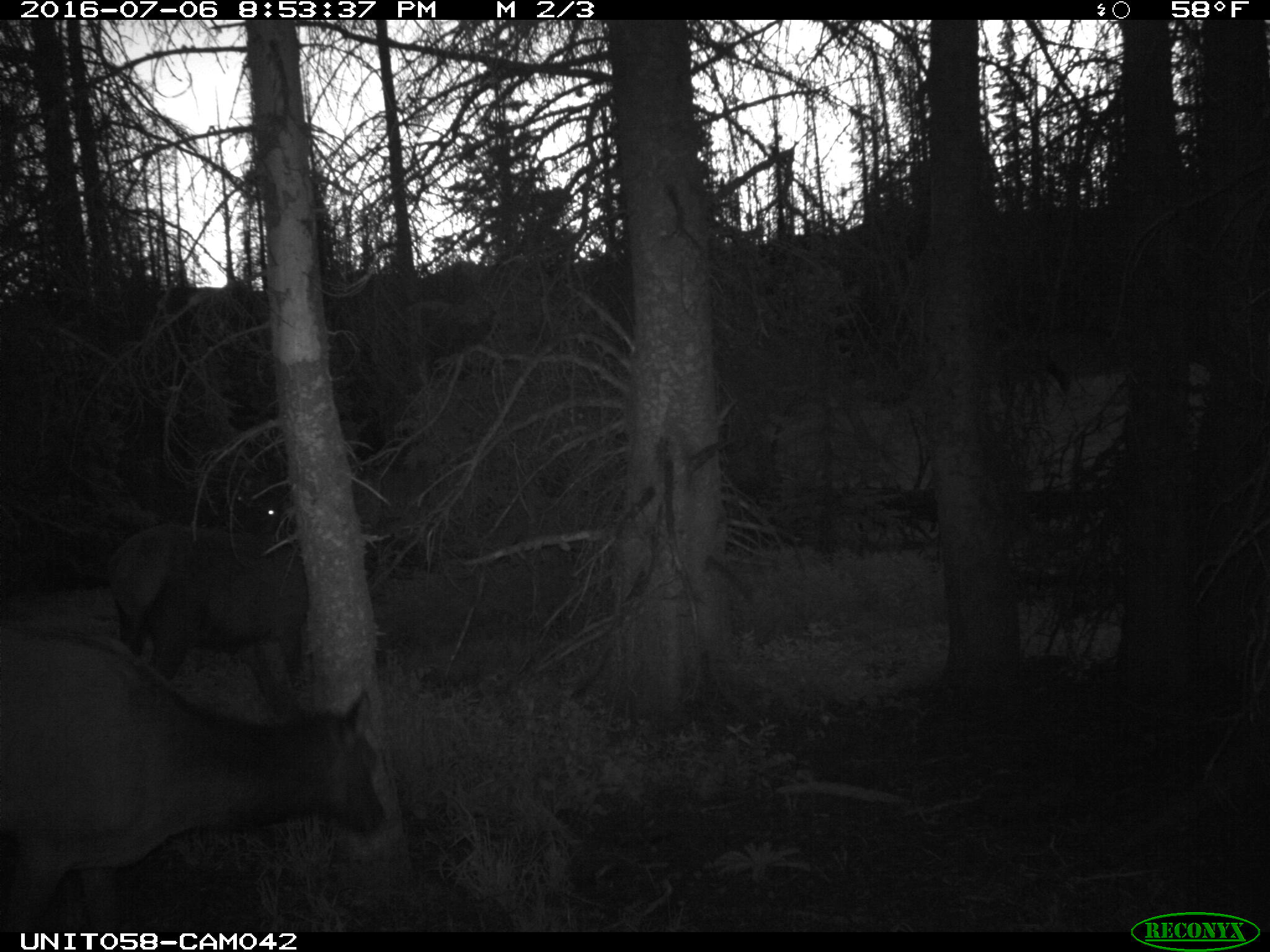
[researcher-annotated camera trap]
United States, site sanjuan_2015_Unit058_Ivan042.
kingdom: Animalia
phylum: Chordata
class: Mammalia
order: Artiodactyla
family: Cervidae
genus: Cervus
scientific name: Cervus elaphus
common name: red deer